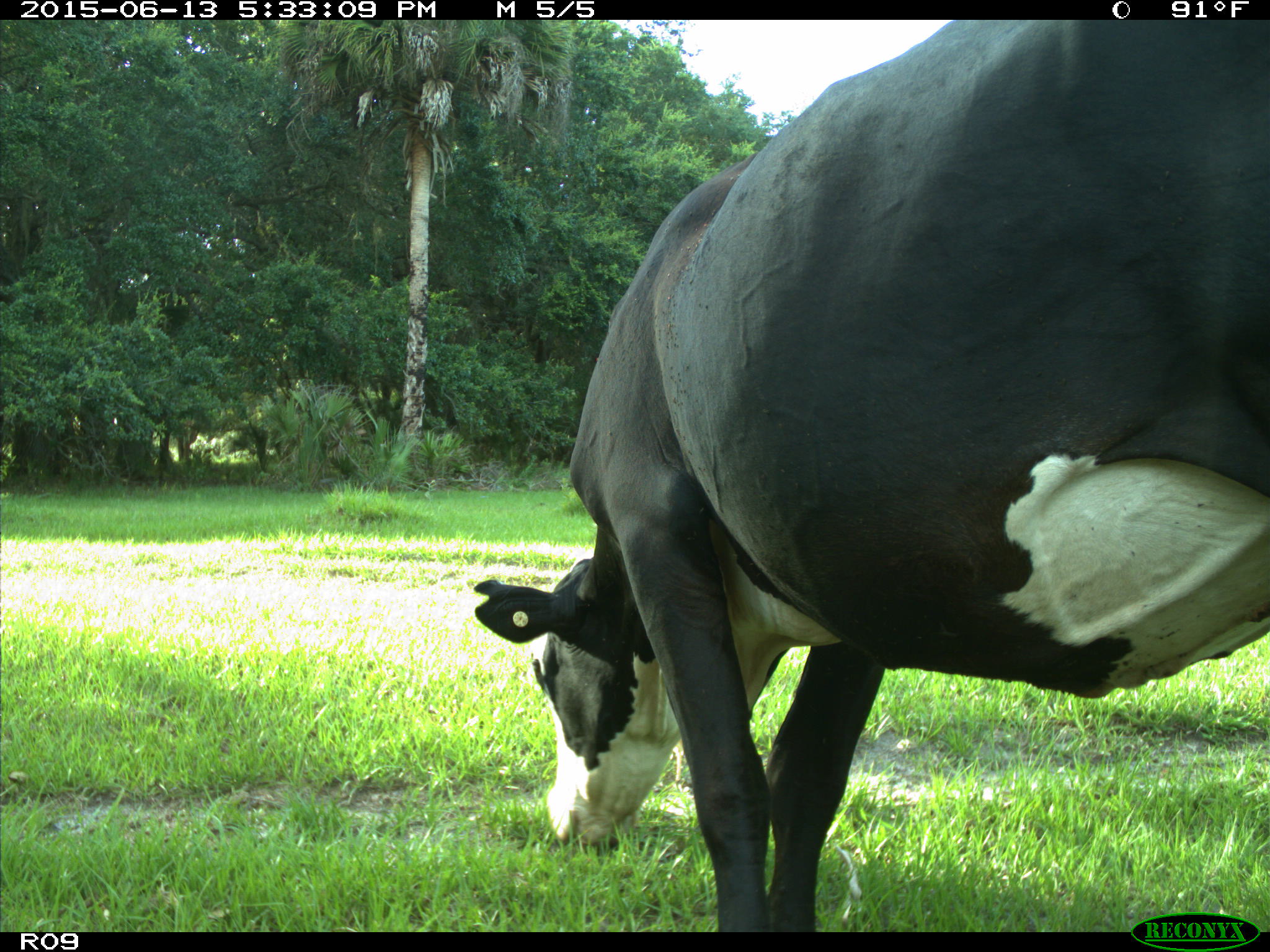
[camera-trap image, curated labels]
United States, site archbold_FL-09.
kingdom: Animalia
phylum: Chordata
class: Mammalia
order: Artiodactyla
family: Bovidae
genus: Bos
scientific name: Bos taurus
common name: domestic cow